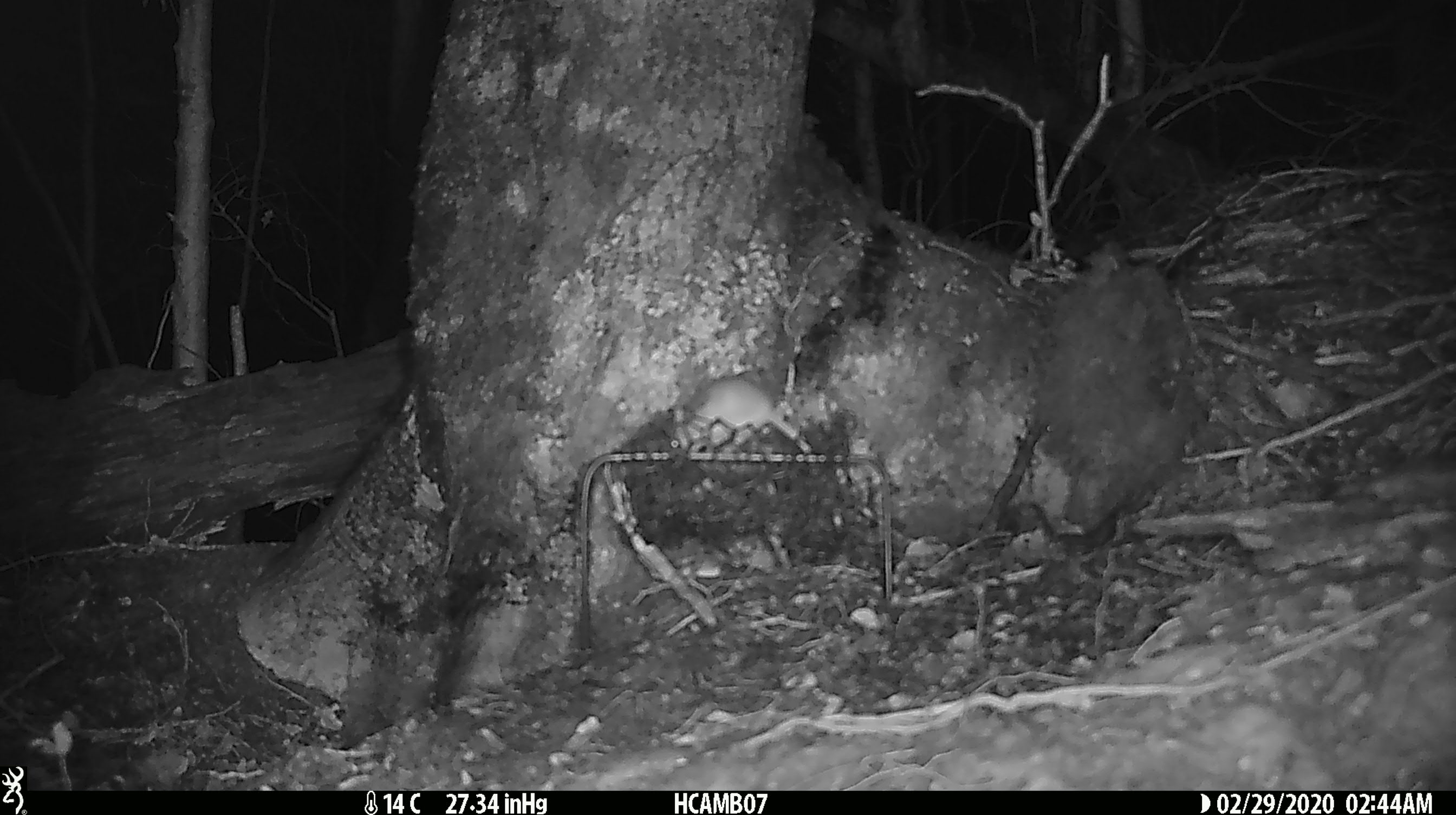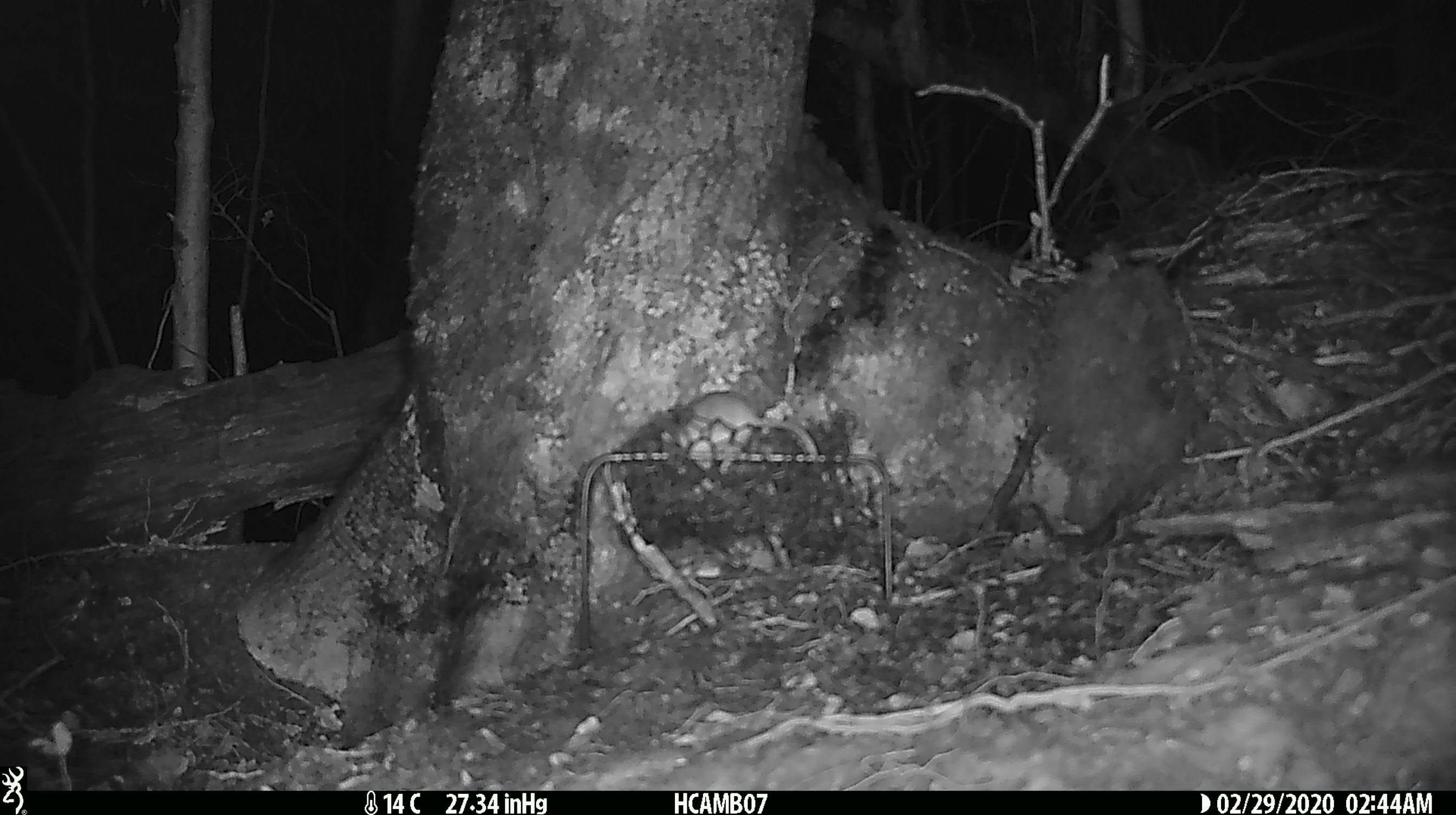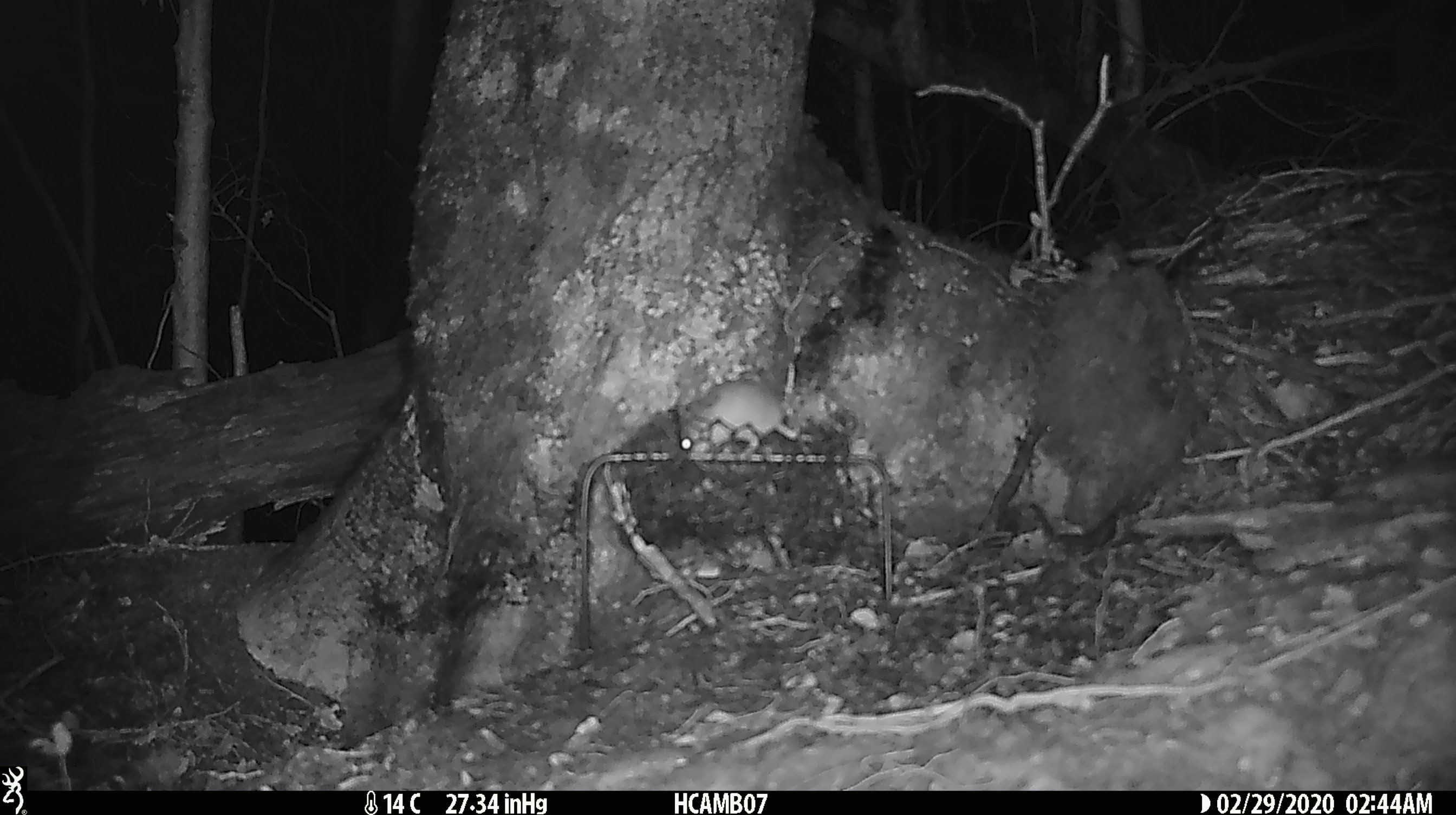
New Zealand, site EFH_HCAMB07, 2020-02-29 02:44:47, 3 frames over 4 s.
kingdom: Animalia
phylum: Chordata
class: Mammalia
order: Rodentia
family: Muridae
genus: Mus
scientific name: Mus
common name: mouse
Mouse (Mus).